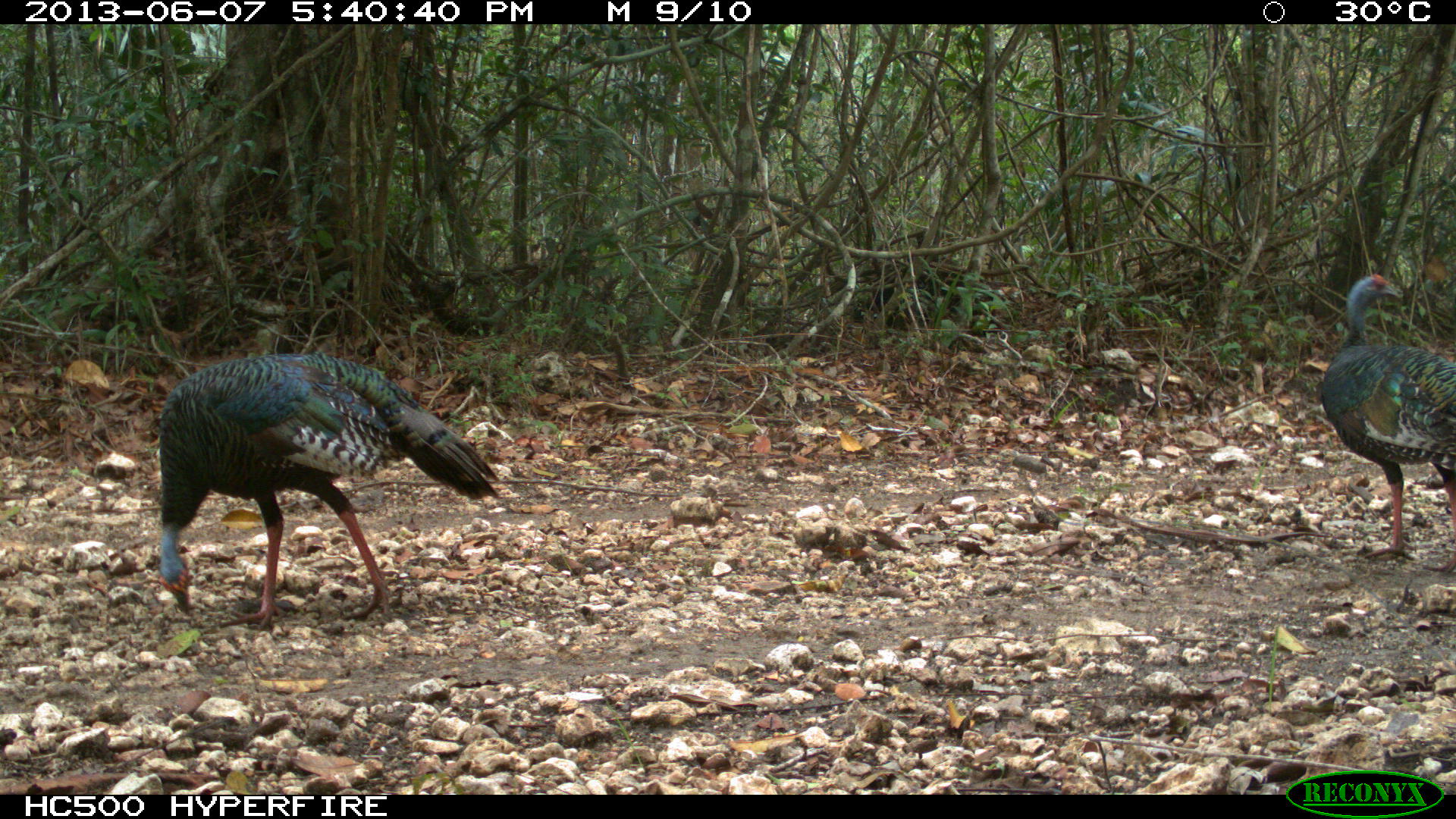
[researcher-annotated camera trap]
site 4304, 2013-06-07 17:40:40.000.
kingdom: Animalia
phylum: Chordata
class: Aves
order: Galliformes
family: Phasianidae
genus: Meleagris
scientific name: Meleagris ocellata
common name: ocellated turkey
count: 2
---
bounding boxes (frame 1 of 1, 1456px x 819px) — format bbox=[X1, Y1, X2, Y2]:
meleagris ocellata: bbox=[147, 348, 501, 631]; bbox=[1313, 271, 1456, 564]